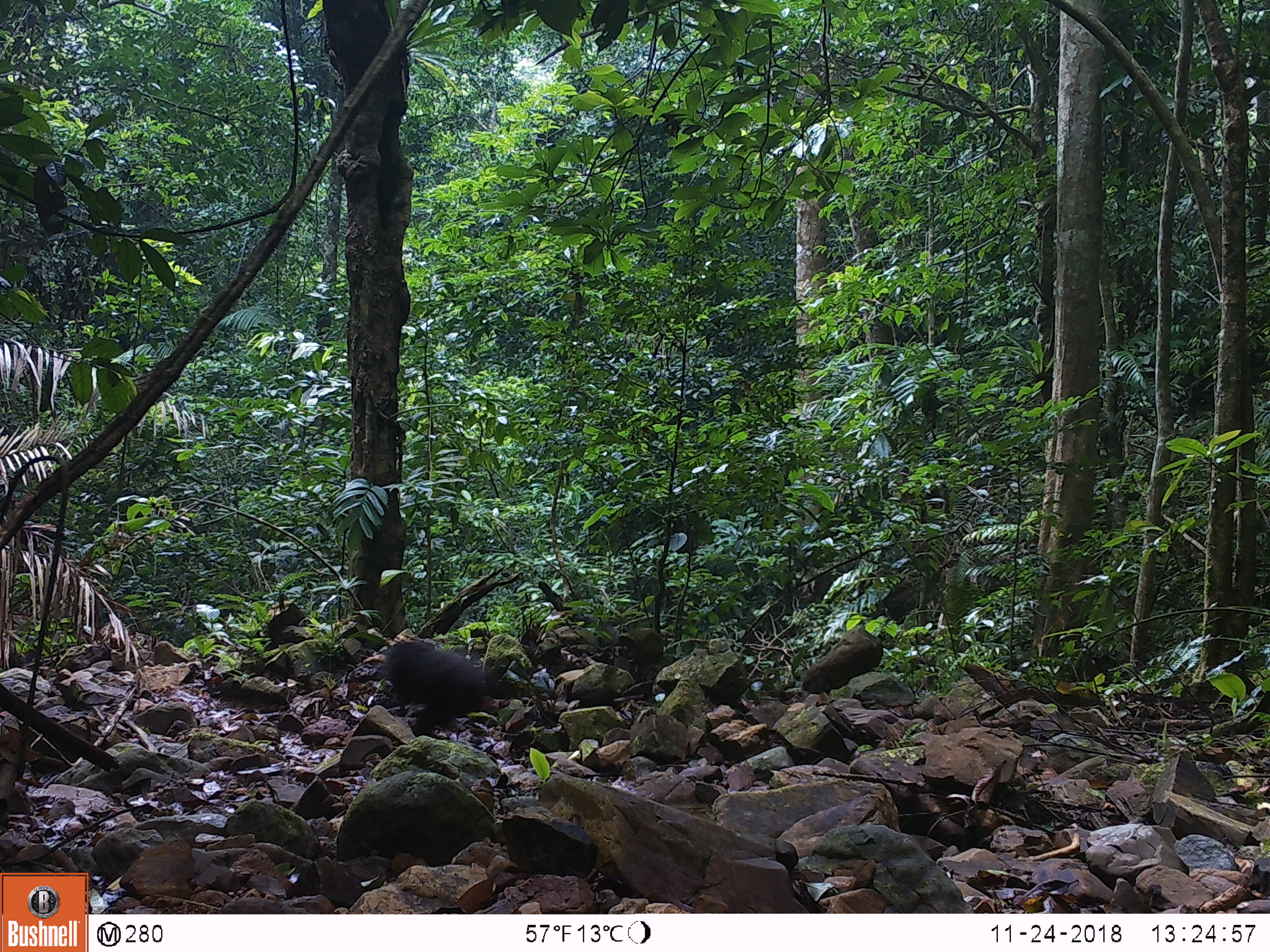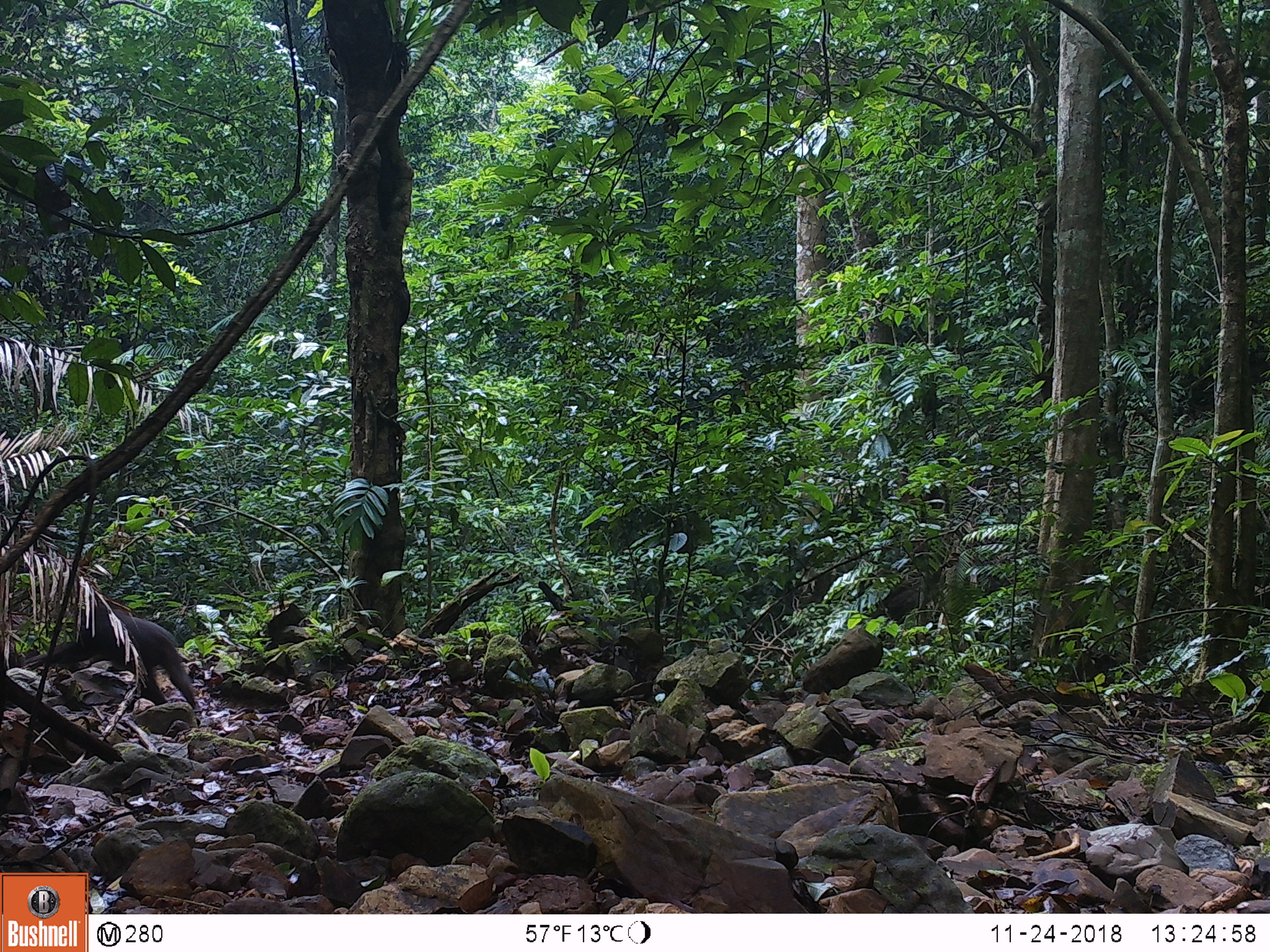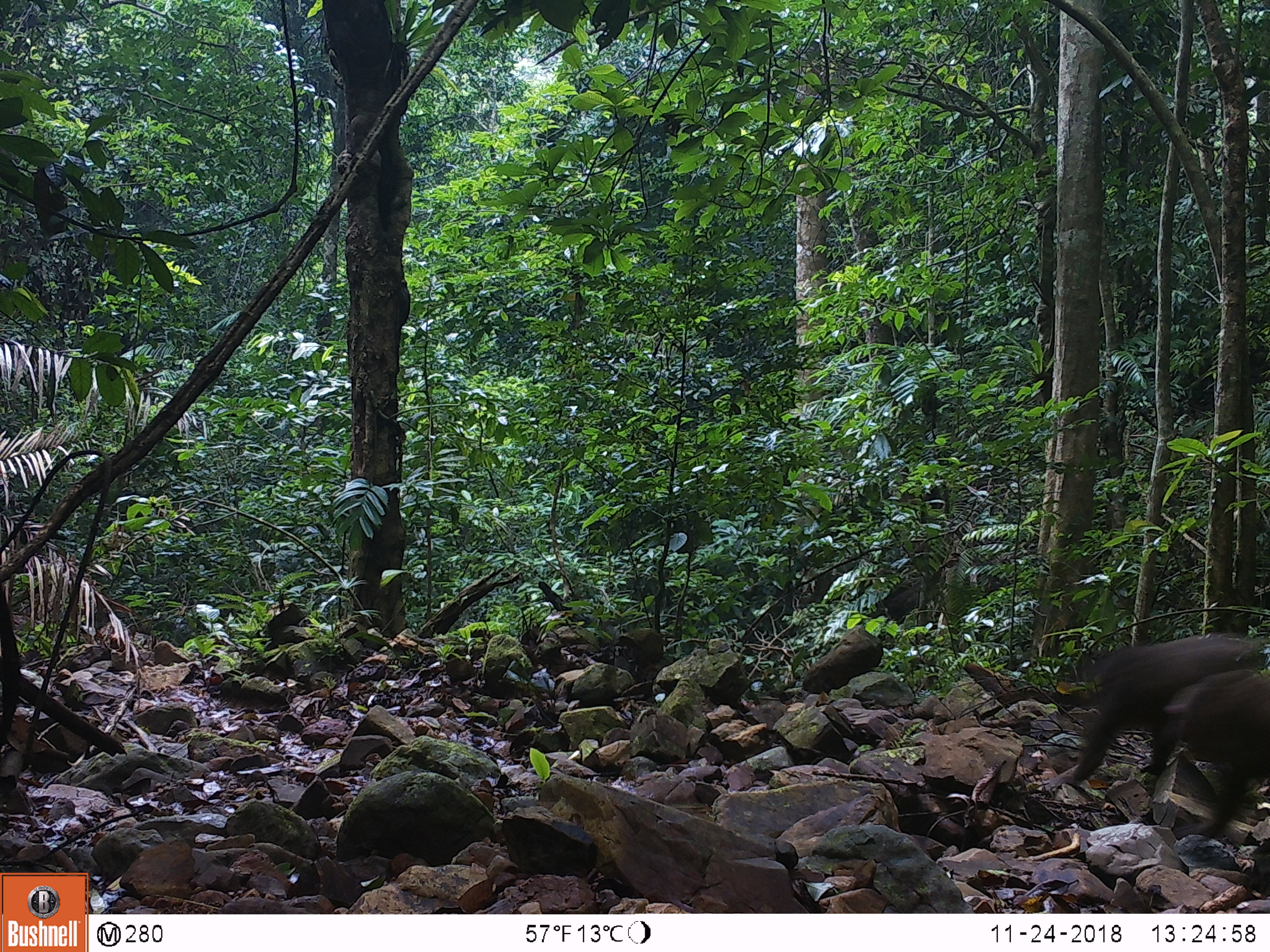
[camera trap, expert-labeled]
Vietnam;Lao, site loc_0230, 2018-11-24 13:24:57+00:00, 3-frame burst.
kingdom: Animalia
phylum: Chordata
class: Mammalia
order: Primates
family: Cercopithecidae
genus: Macaca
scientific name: Macaca arctoides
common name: stump-tailed macaque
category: stump tailed macaque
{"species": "stump tailed macaque (stump-tailed macaque) (Macaca arctoides)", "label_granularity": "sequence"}